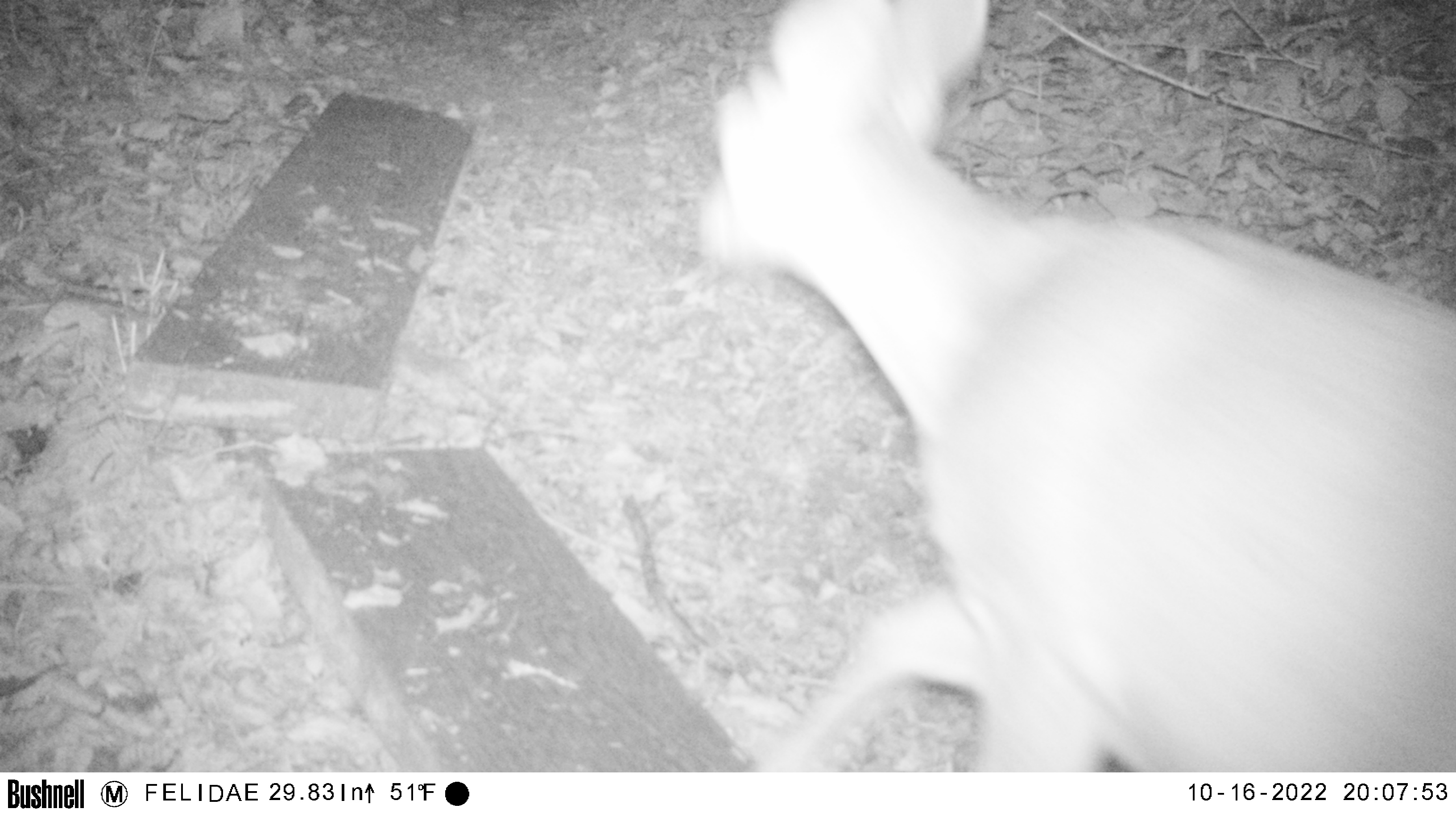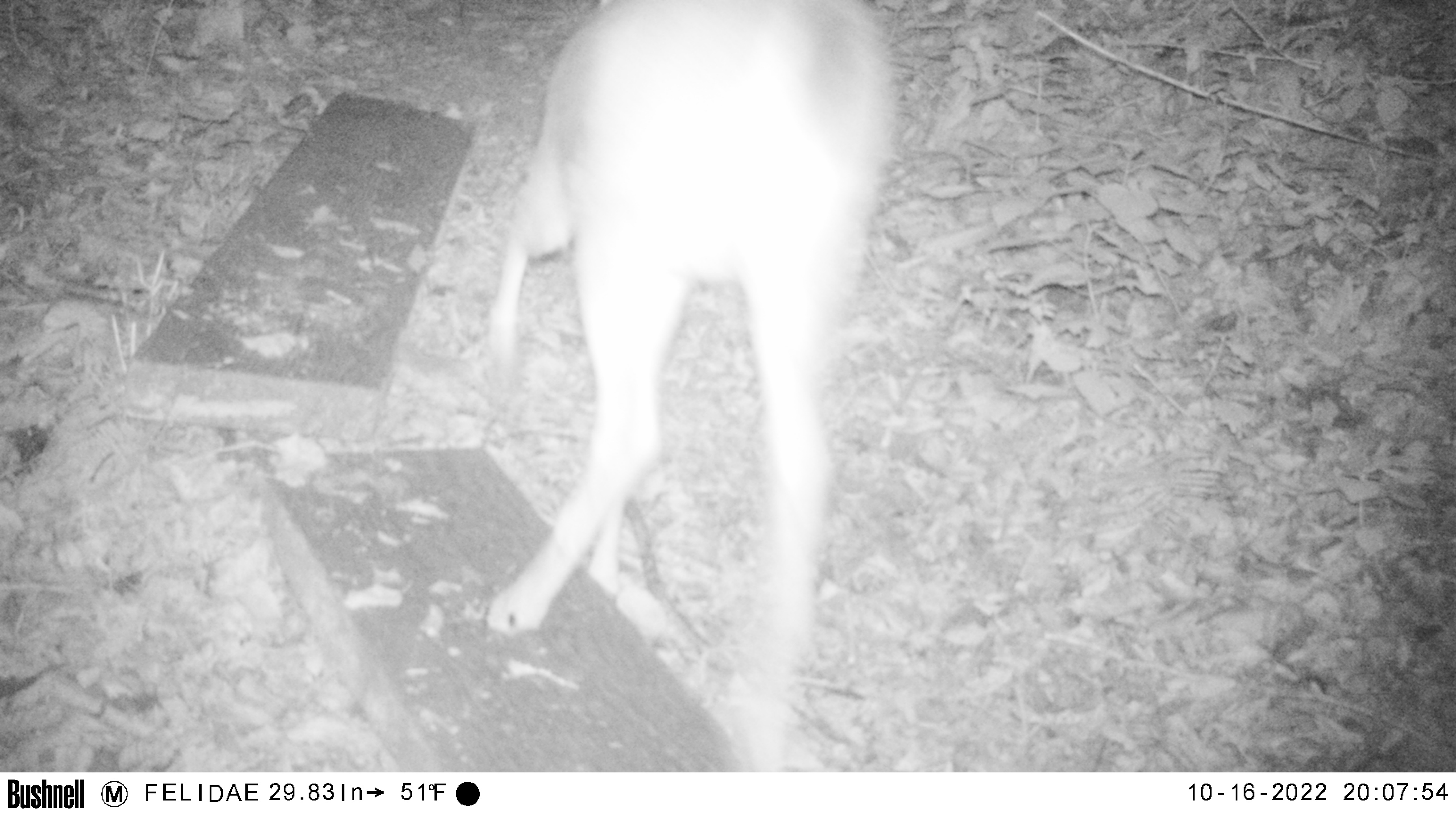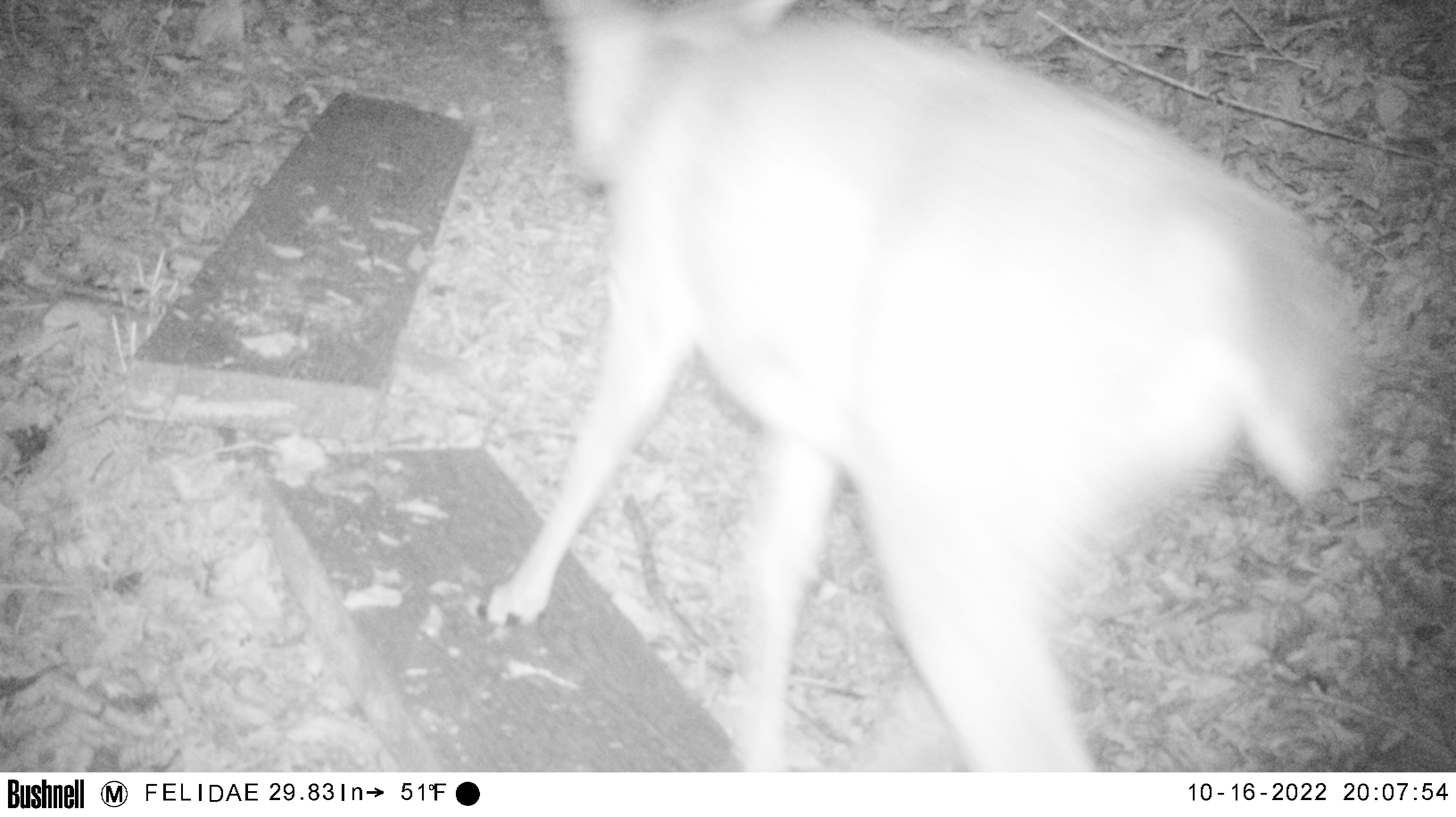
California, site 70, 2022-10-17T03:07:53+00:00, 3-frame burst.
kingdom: Animalia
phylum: Chordata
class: Mammalia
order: Artiodactyla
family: Cervidae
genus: Odocoileus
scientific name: Odocoileus hemionus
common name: mule deer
Mule deer (Odocoileus hemionus).